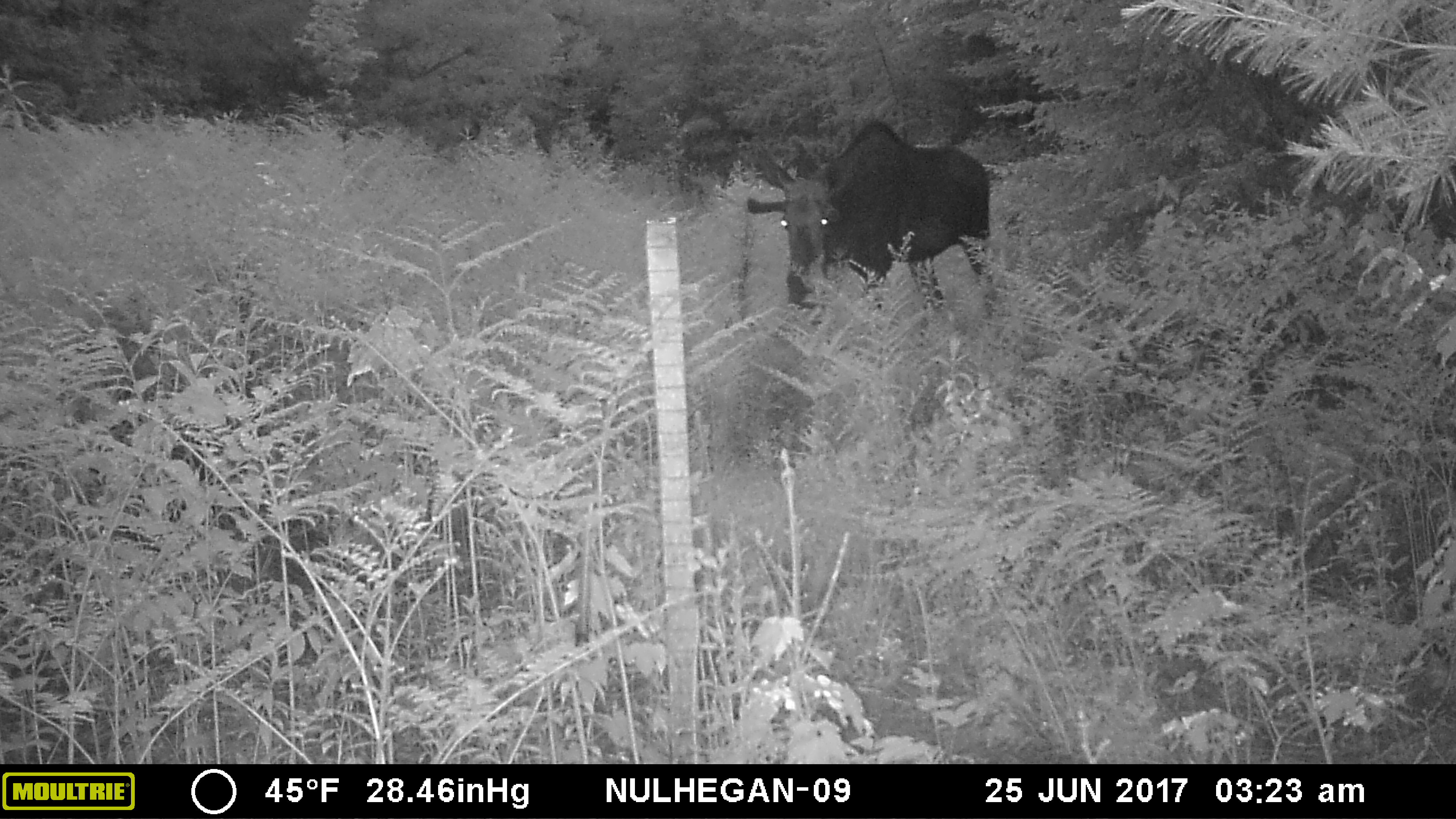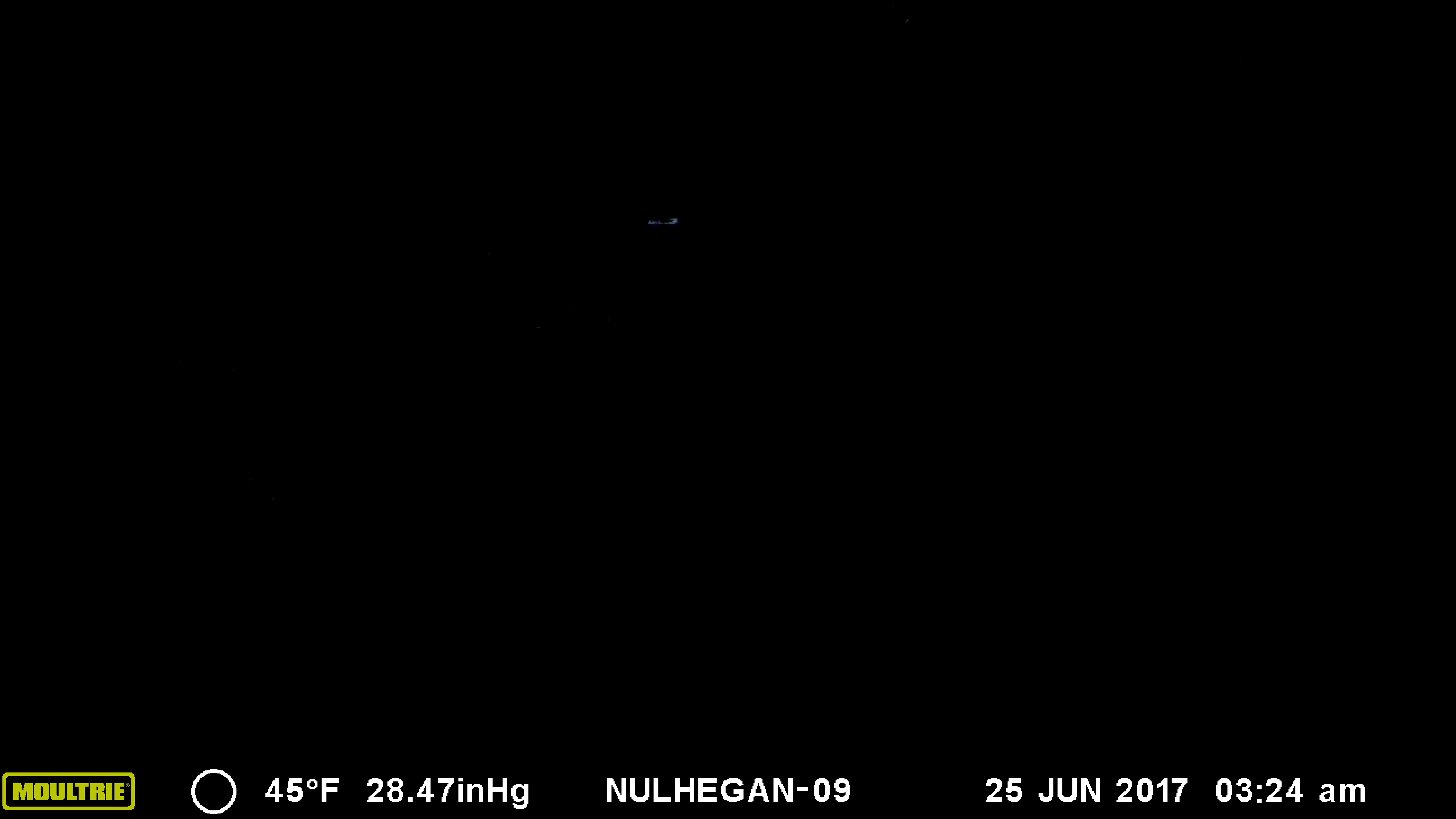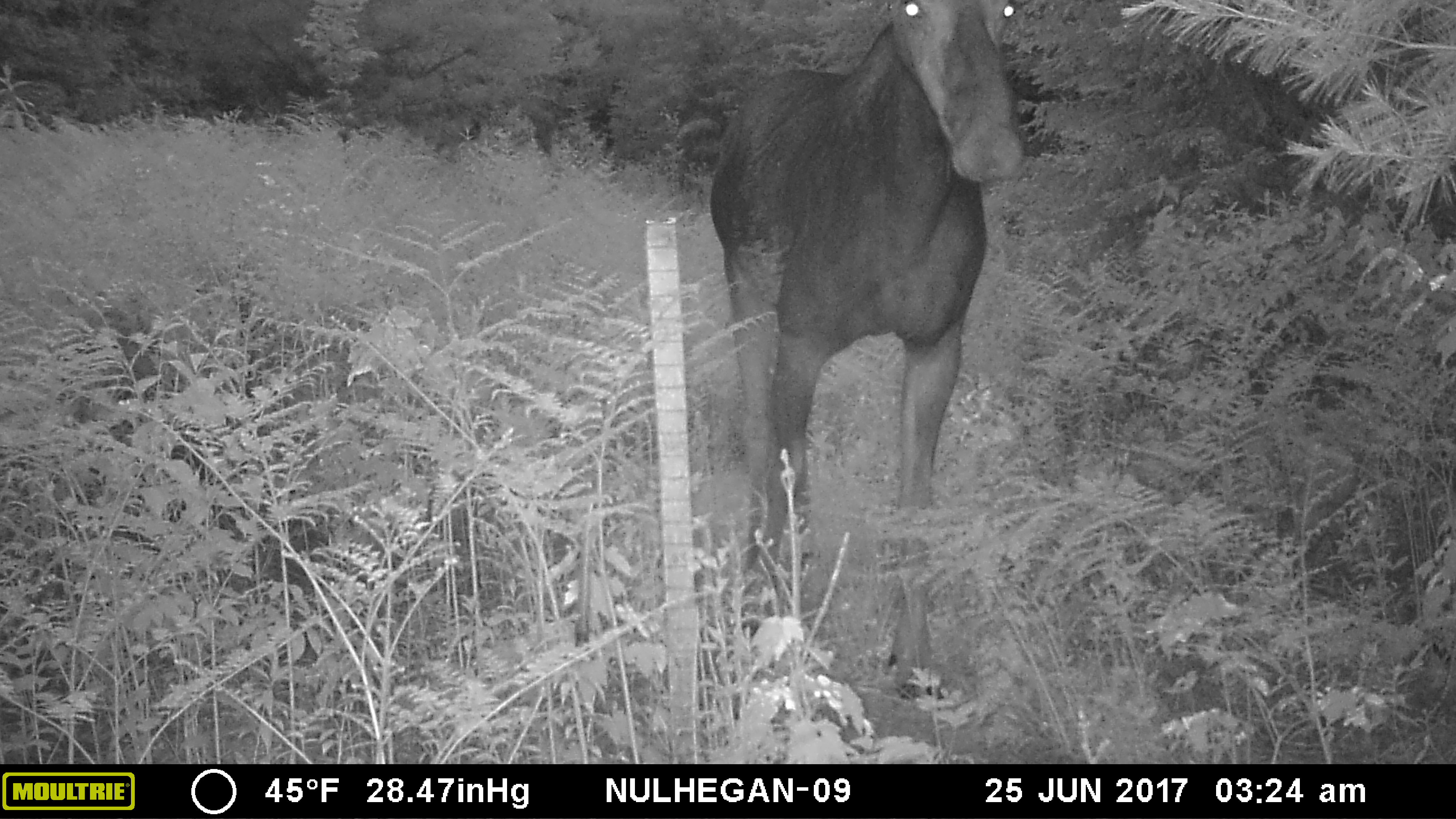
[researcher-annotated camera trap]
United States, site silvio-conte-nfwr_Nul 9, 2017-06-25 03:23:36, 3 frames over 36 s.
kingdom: Animalia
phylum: Chordata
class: Mammalia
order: Artiodactyla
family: Cervidae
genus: Alces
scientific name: Alces alces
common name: moose